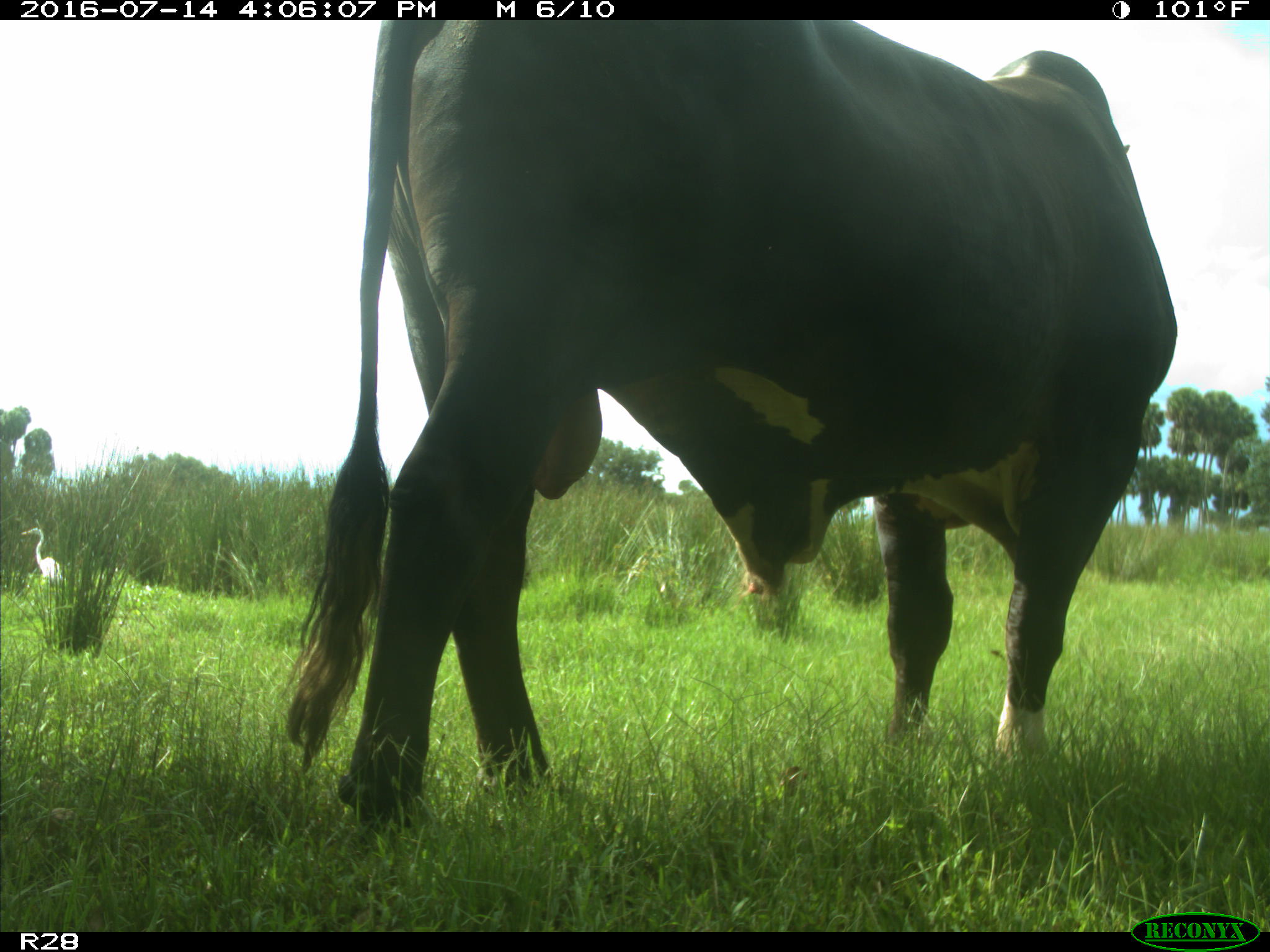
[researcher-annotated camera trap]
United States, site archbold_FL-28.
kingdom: Animalia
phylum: Chordata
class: Mammalia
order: Artiodactyla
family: Bovidae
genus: Bos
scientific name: Bos taurus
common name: domestic cow